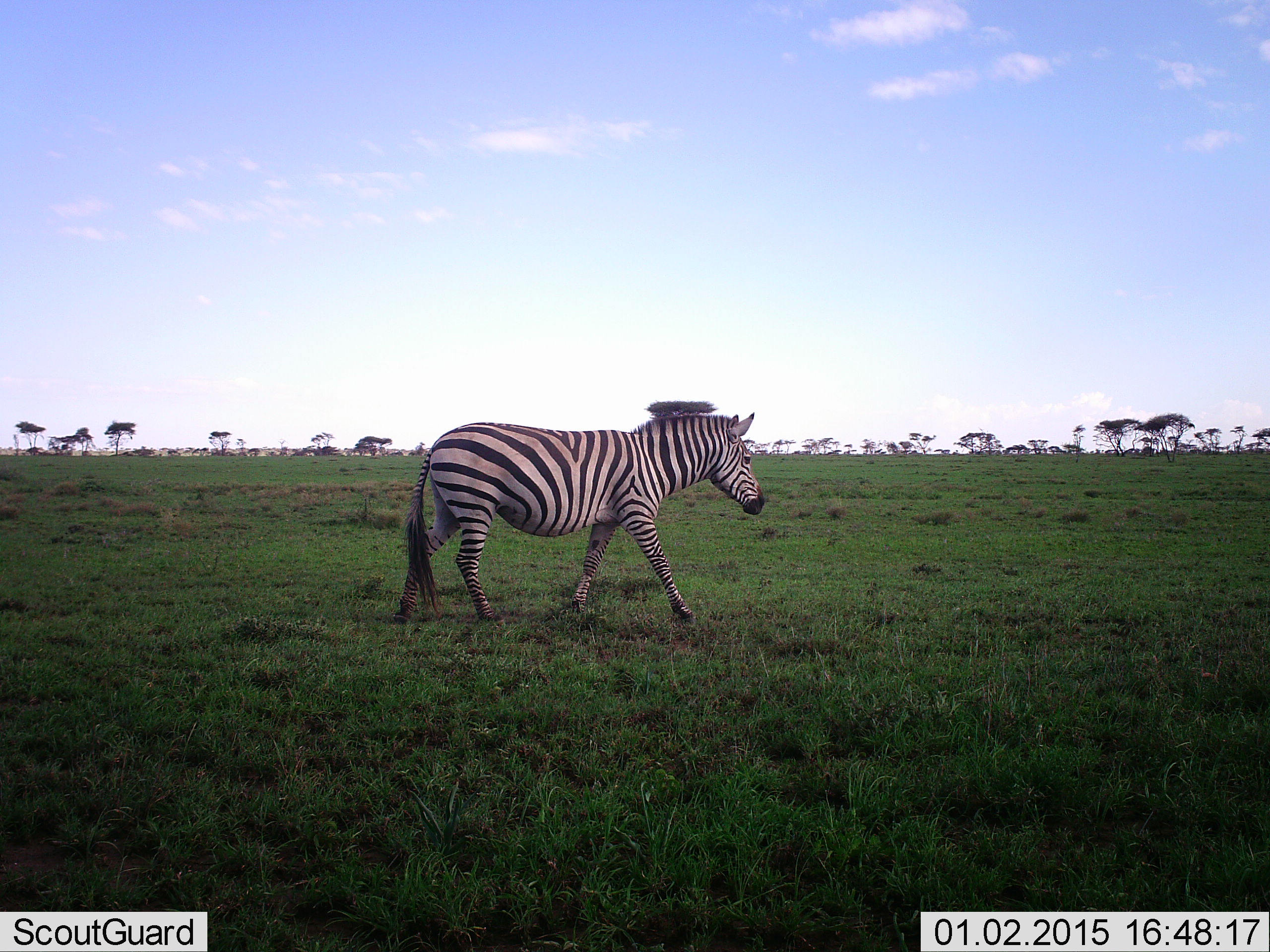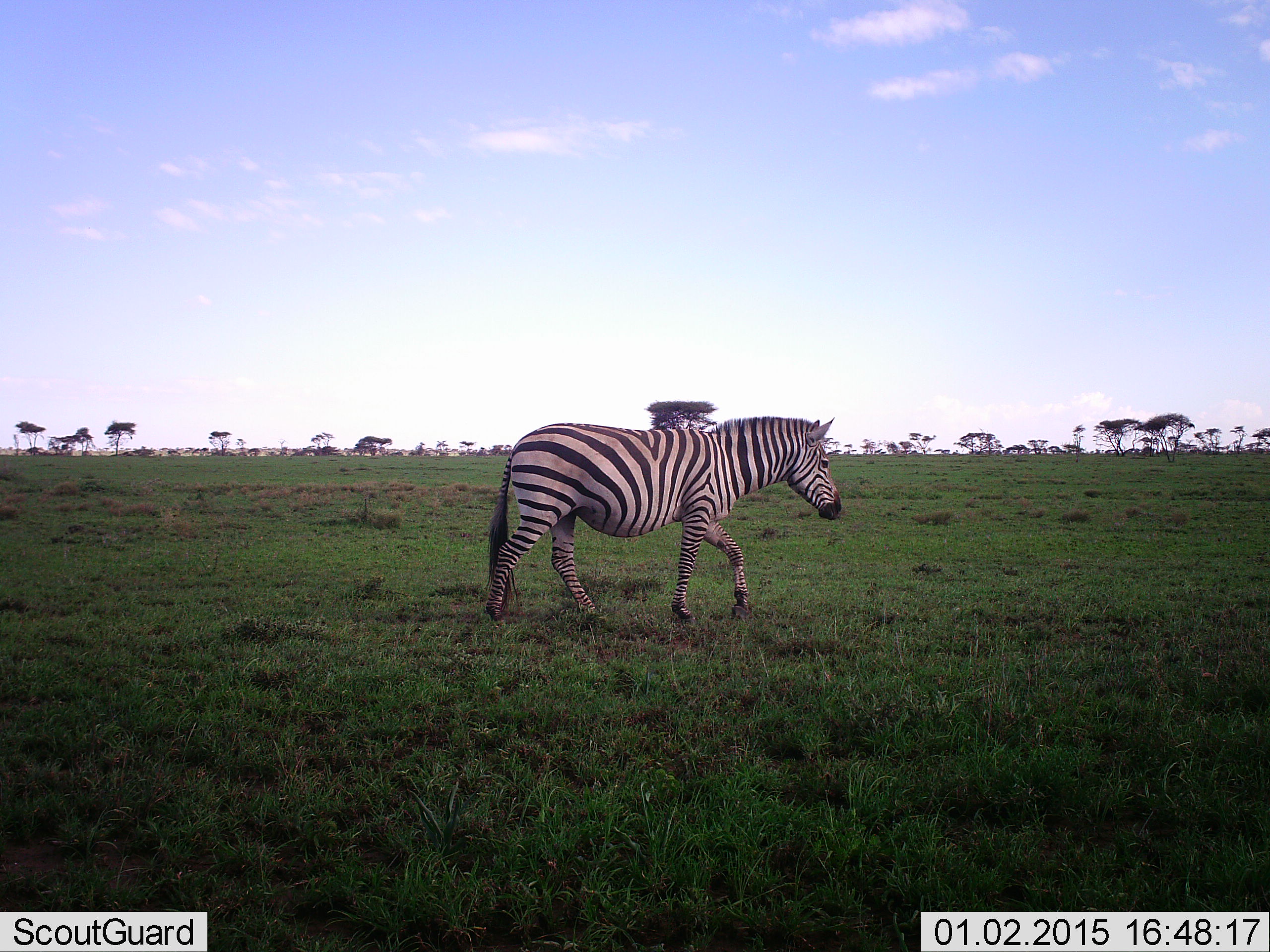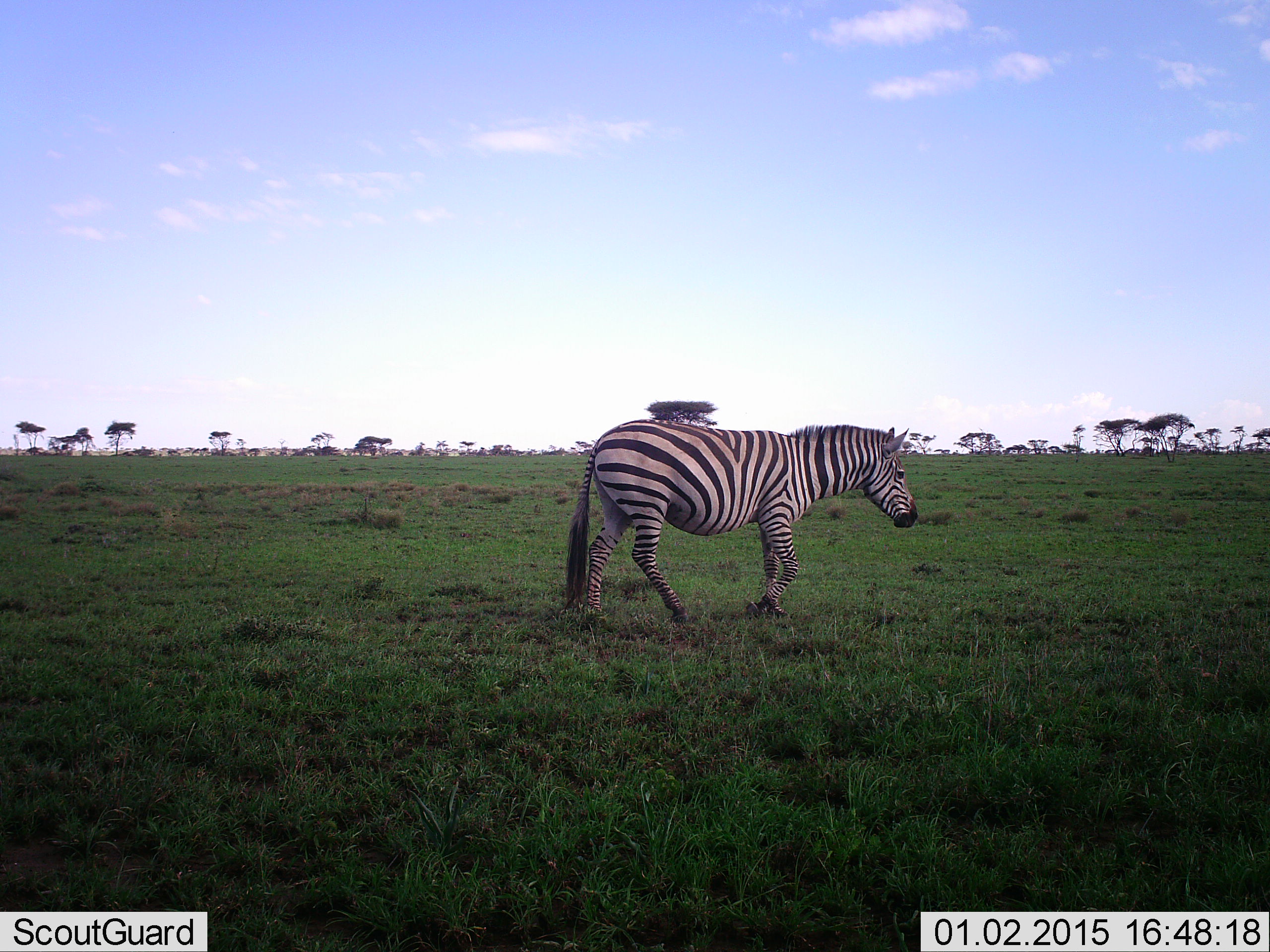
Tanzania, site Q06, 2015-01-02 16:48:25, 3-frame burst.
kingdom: Animalia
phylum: Chordata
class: Mammalia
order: Perissodactyla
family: Equidae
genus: Equus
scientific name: Equus quagga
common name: plains zebra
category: zebra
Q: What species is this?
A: Zebra (plains zebra) (Equus quagga).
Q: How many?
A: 1.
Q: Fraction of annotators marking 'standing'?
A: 10%.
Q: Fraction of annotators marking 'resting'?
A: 0%.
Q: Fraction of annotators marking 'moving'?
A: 90%.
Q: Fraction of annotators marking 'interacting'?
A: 0%.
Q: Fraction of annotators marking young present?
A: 0%.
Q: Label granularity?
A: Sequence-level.